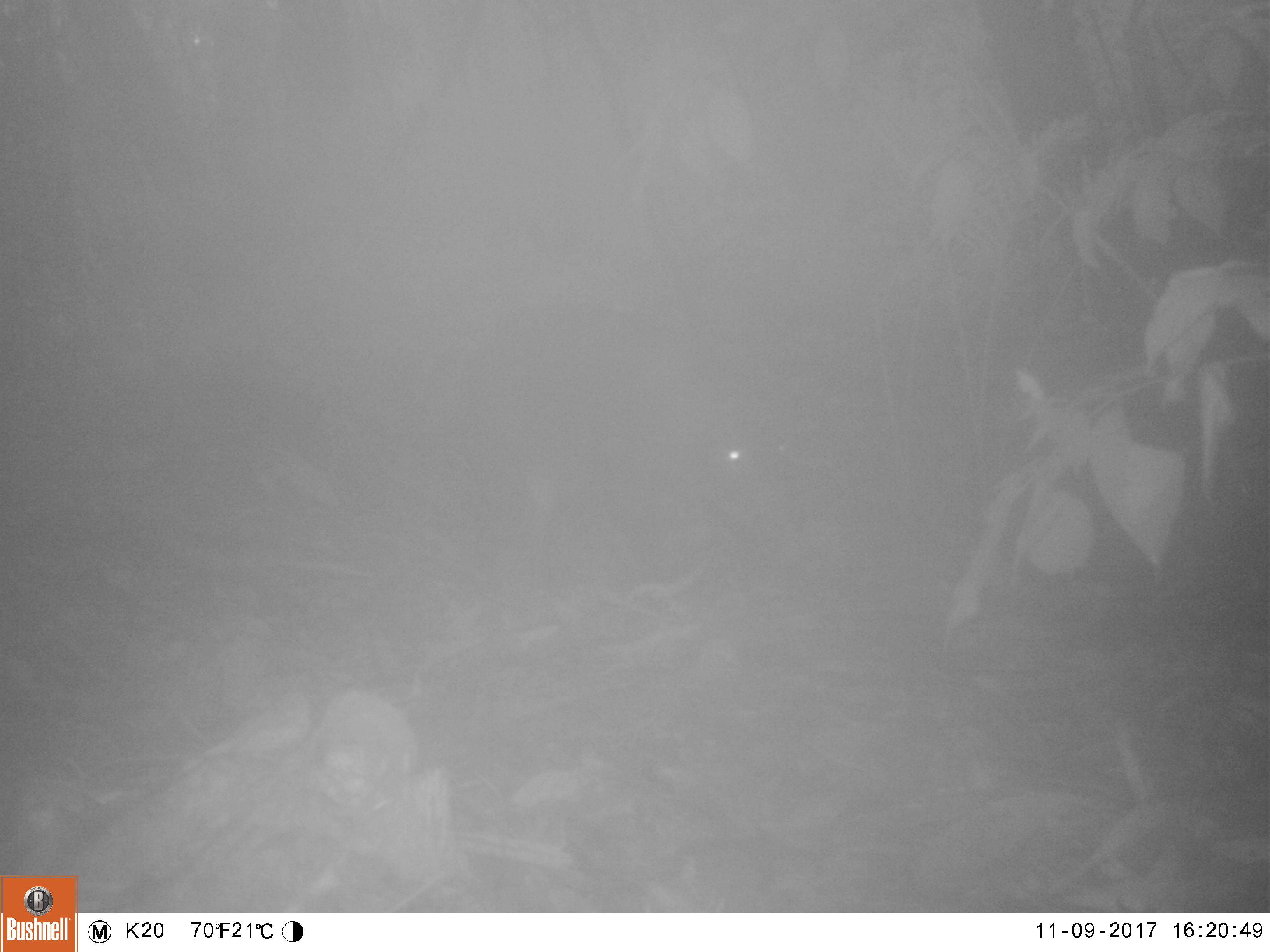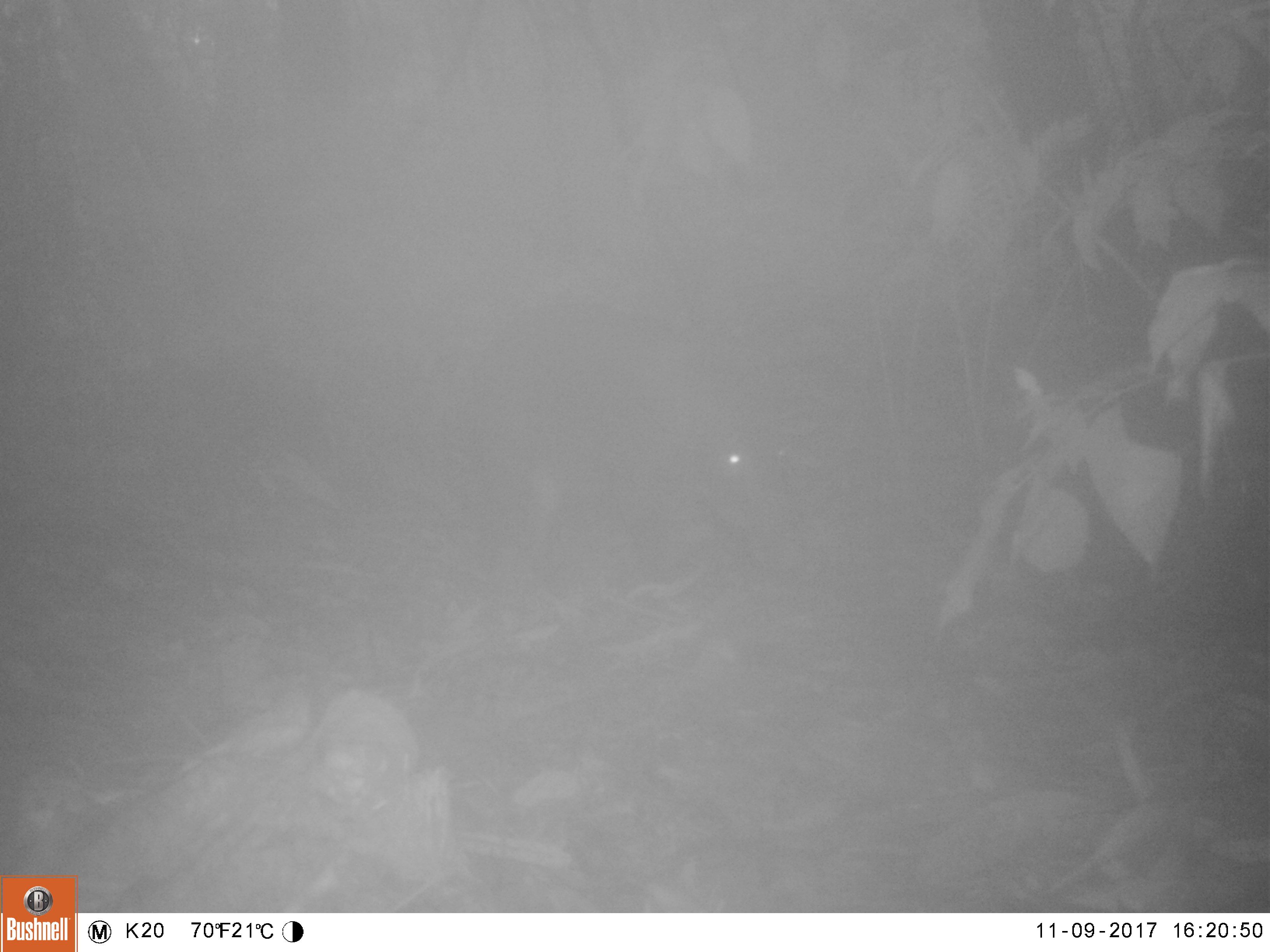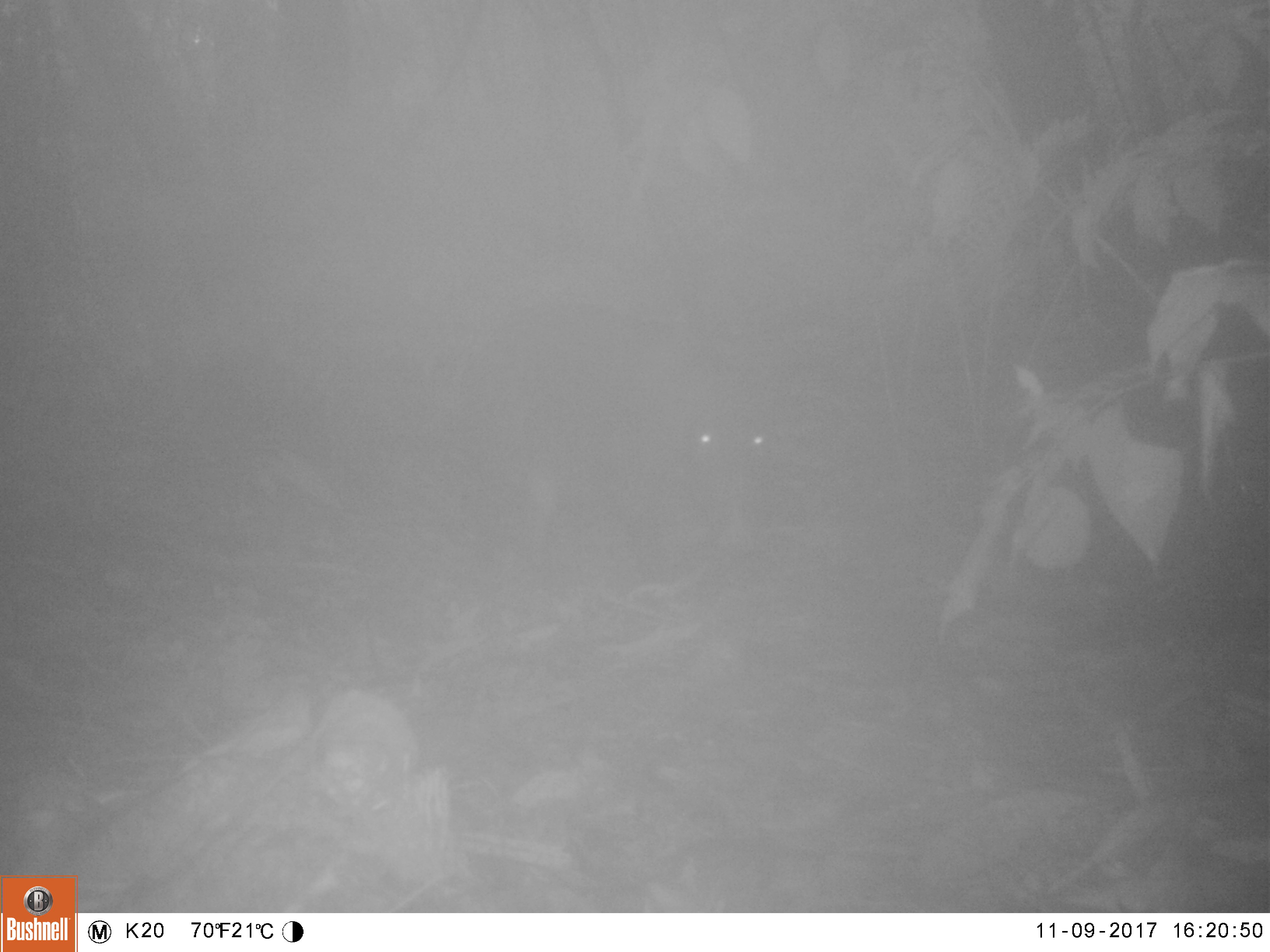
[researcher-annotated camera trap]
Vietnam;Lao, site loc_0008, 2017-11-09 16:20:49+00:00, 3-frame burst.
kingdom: Animalia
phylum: Chordata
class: Mammalia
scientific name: Mammalia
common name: mammal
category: unidentified small mammal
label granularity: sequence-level